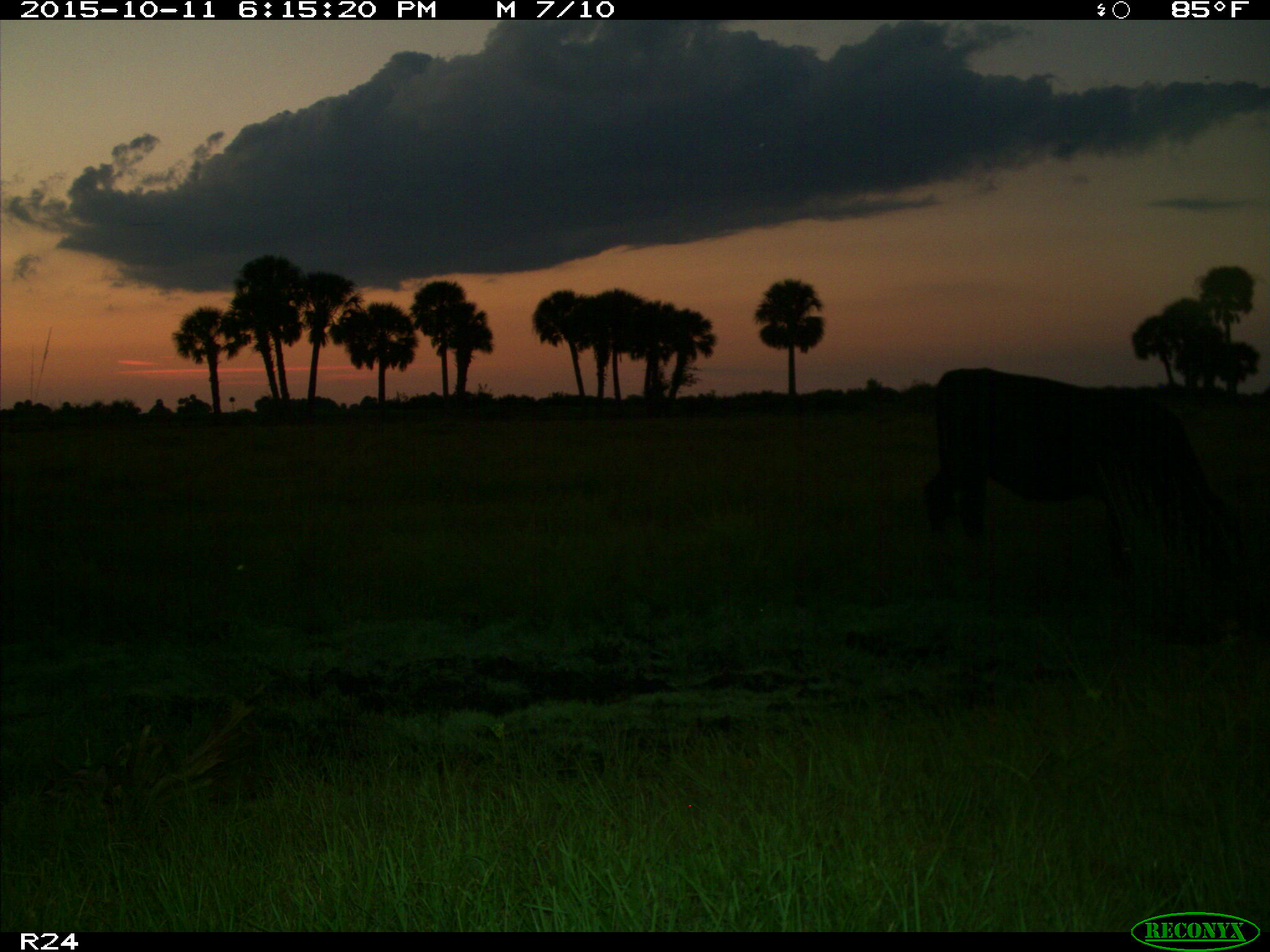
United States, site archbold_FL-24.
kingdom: Animalia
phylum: Chordata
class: Mammalia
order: Artiodactyla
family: Bovidae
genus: Bos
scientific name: Bos taurus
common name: domestic cow